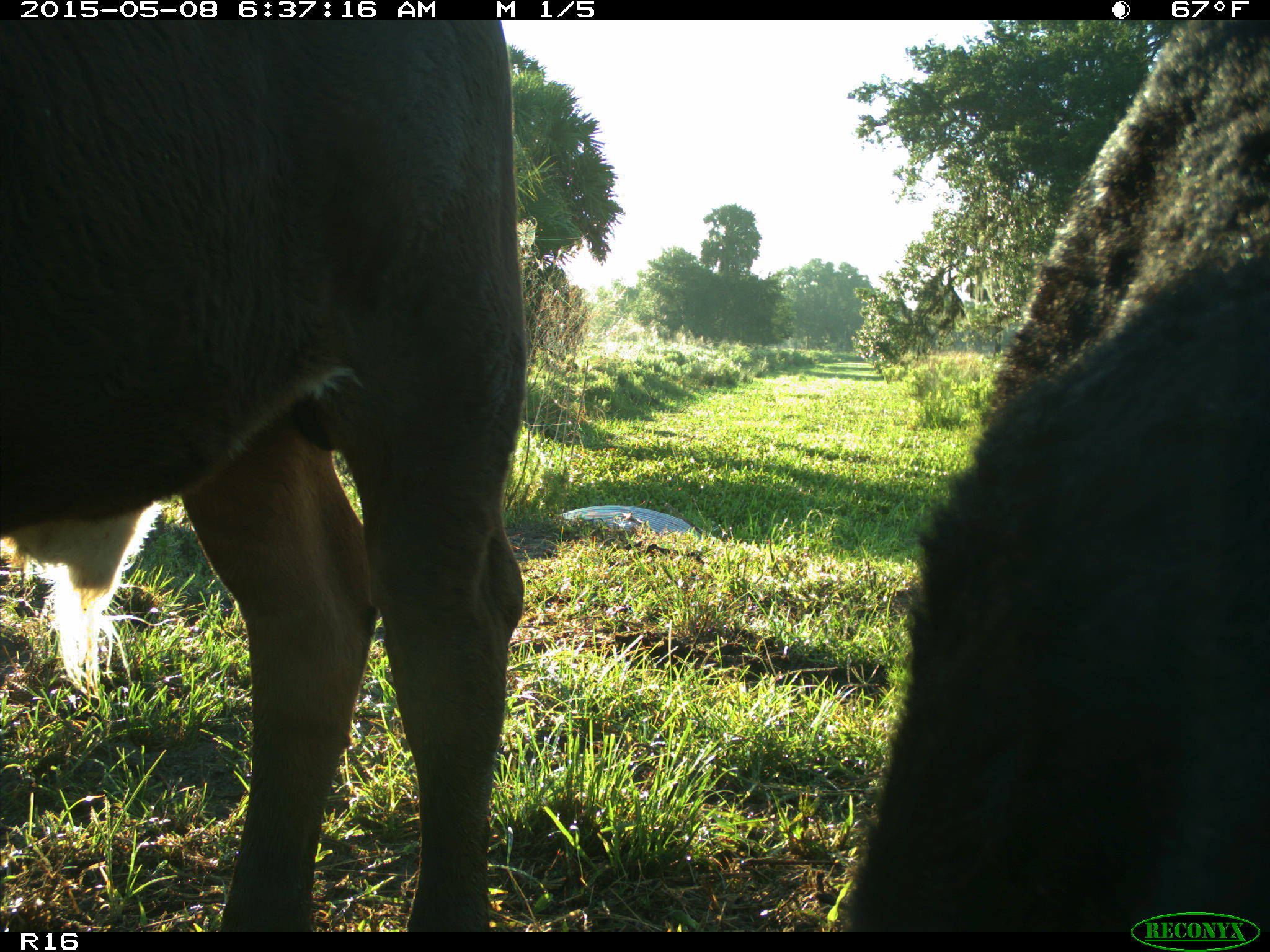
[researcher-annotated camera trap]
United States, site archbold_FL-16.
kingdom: Animalia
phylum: Chordata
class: Mammalia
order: Artiodactyla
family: Bovidae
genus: Bos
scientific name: Bos taurus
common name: domestic cow